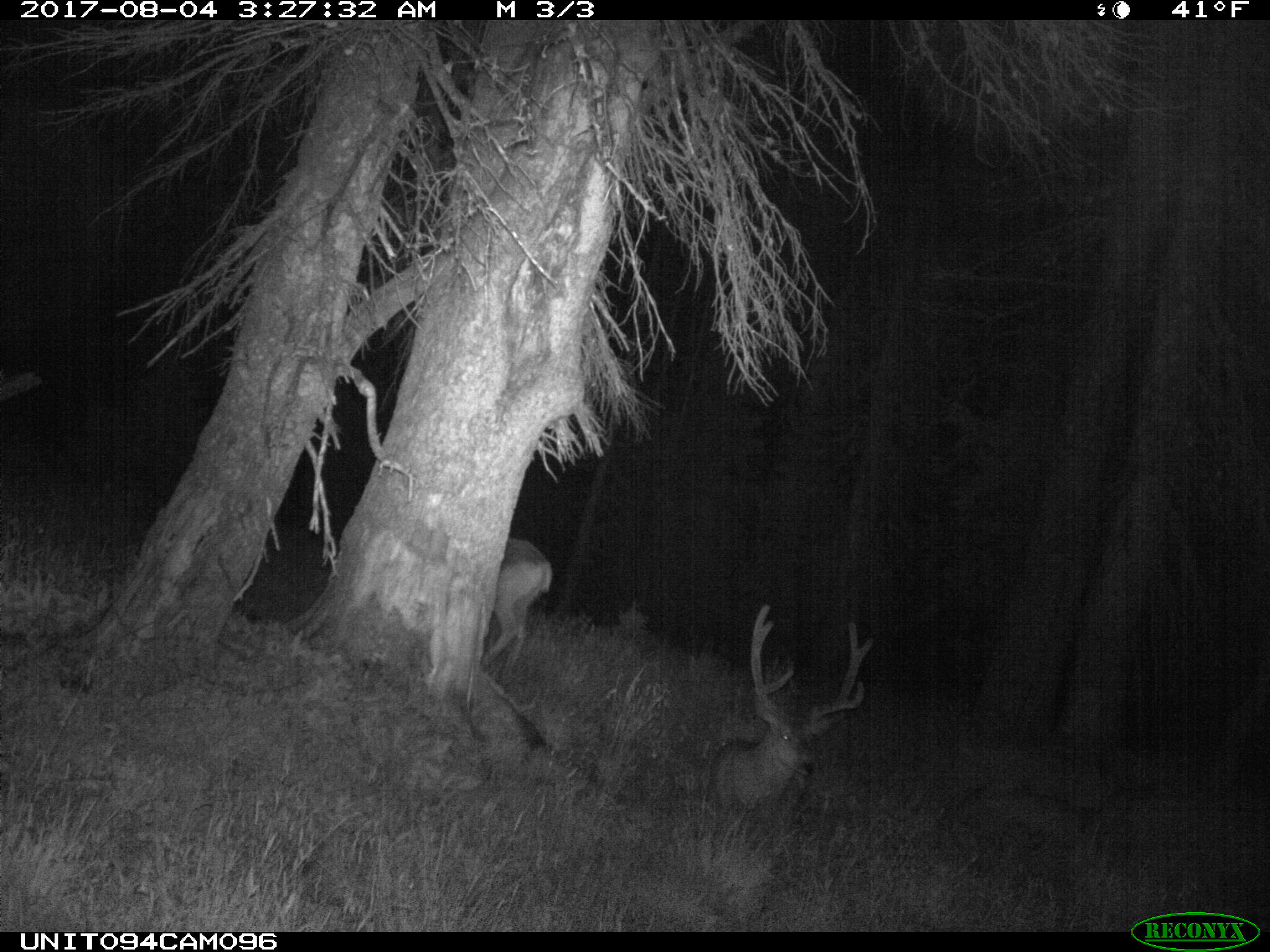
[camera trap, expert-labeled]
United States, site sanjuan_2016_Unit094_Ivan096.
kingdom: Animalia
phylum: Chordata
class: Mammalia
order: Artiodactyla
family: Cervidae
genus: Odocoileus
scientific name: Odocoileus hemionus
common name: mule deer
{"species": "Odocoileus hemionus (mule deer)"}